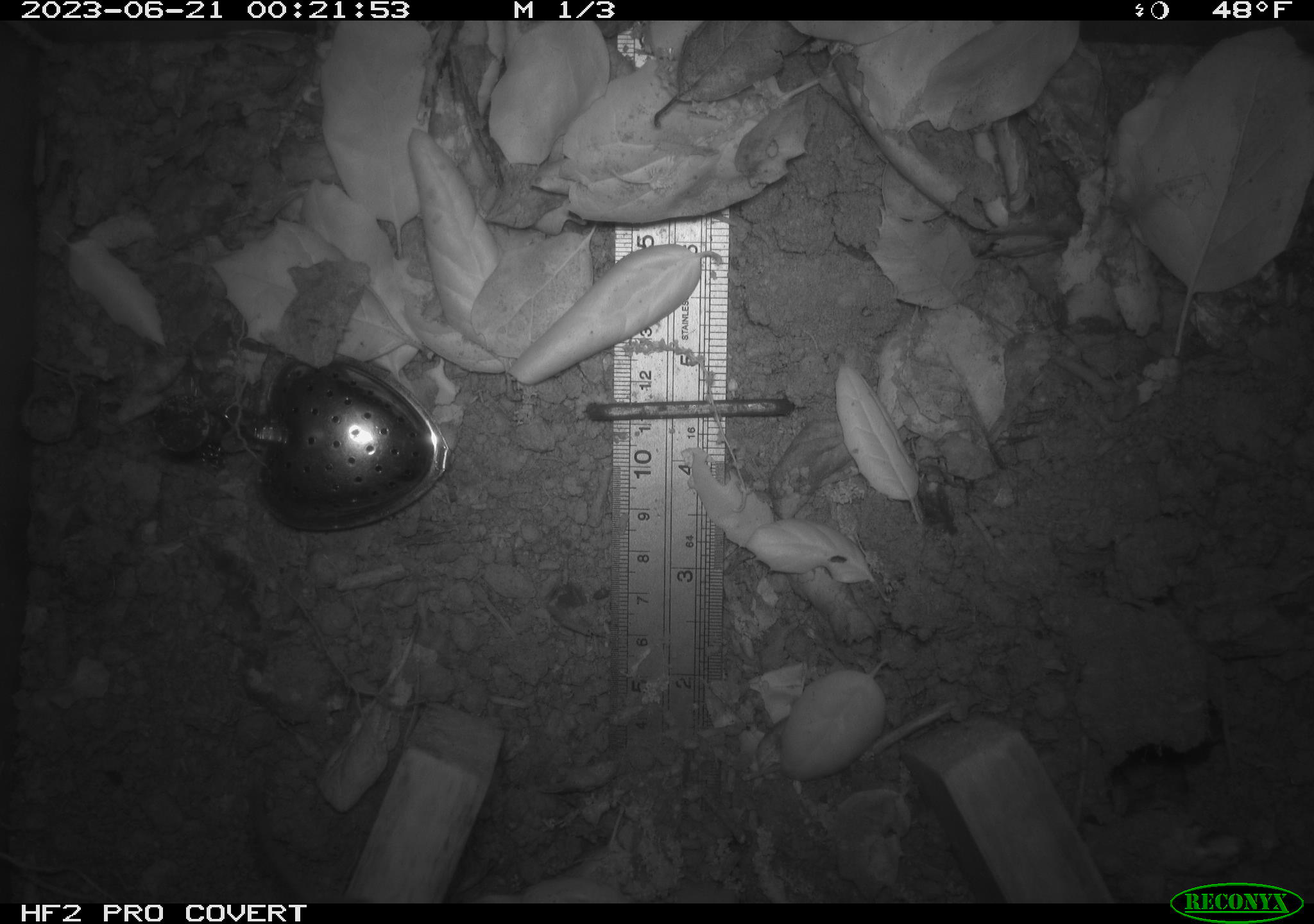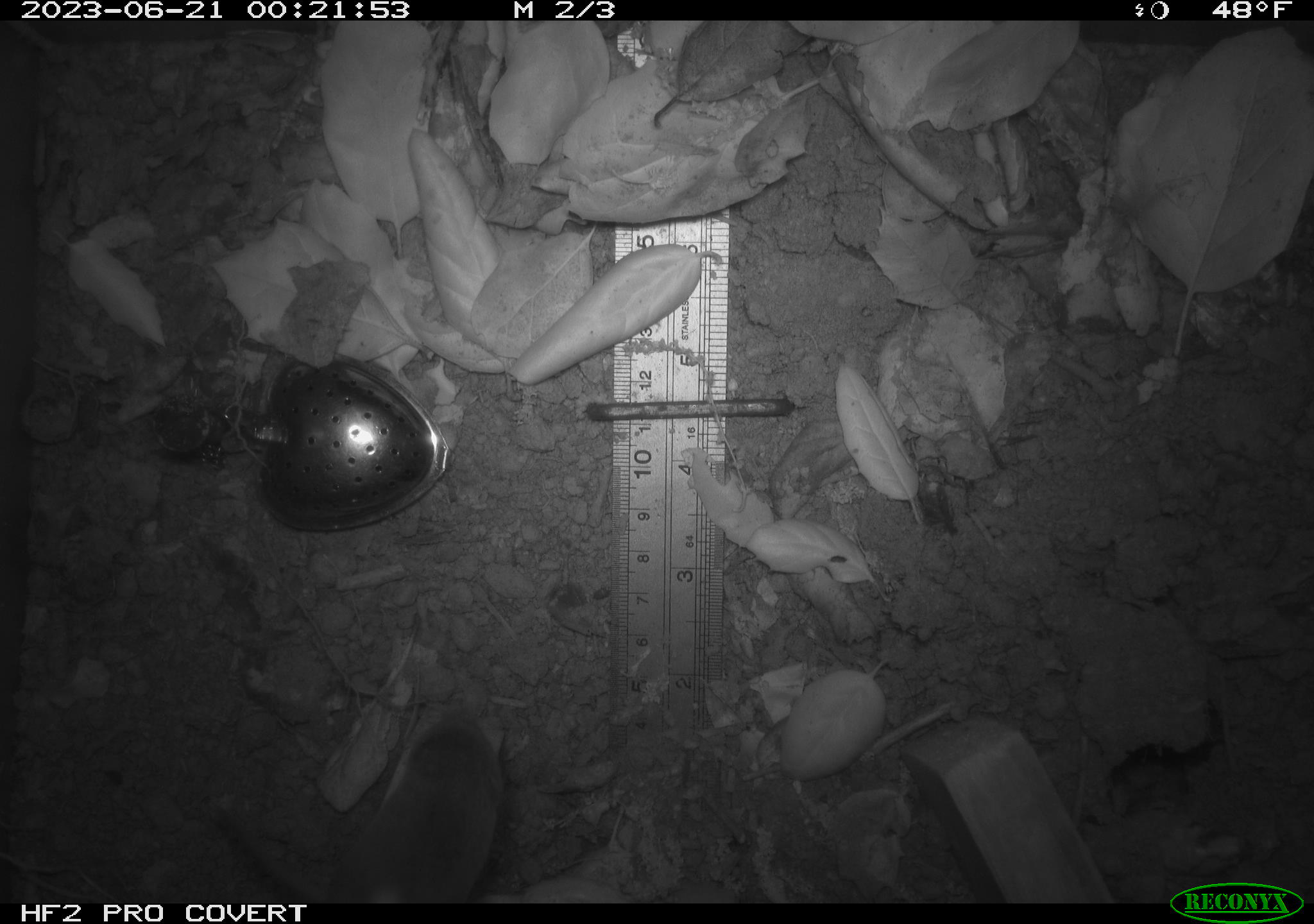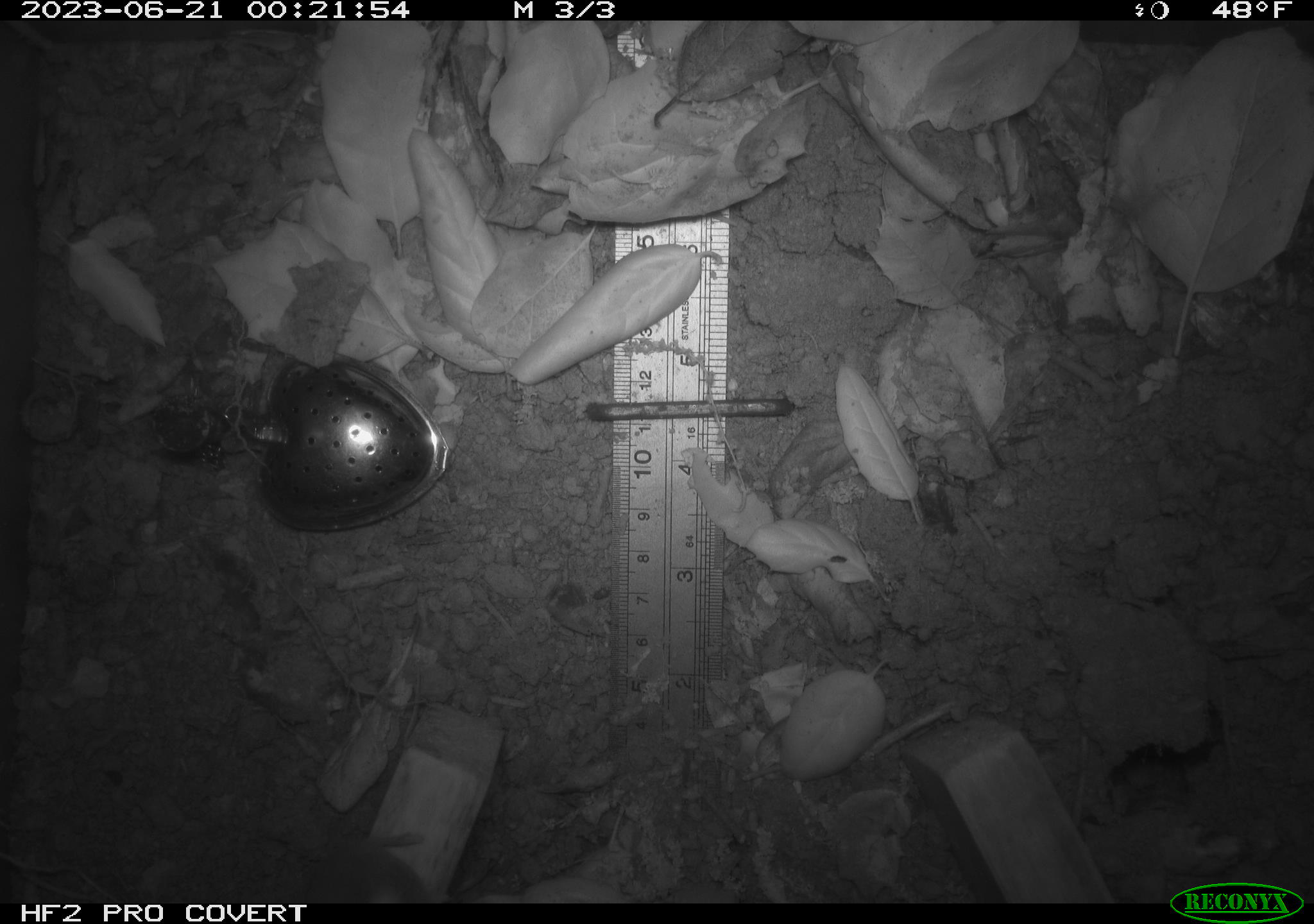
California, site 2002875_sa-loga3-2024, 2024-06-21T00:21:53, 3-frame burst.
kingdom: Animalia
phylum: Chordata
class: Mammalia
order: Eulipotyphla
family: Soricidae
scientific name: Soricidae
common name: shrews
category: soricidae family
Soricidae family (shrews) (Soricidae).